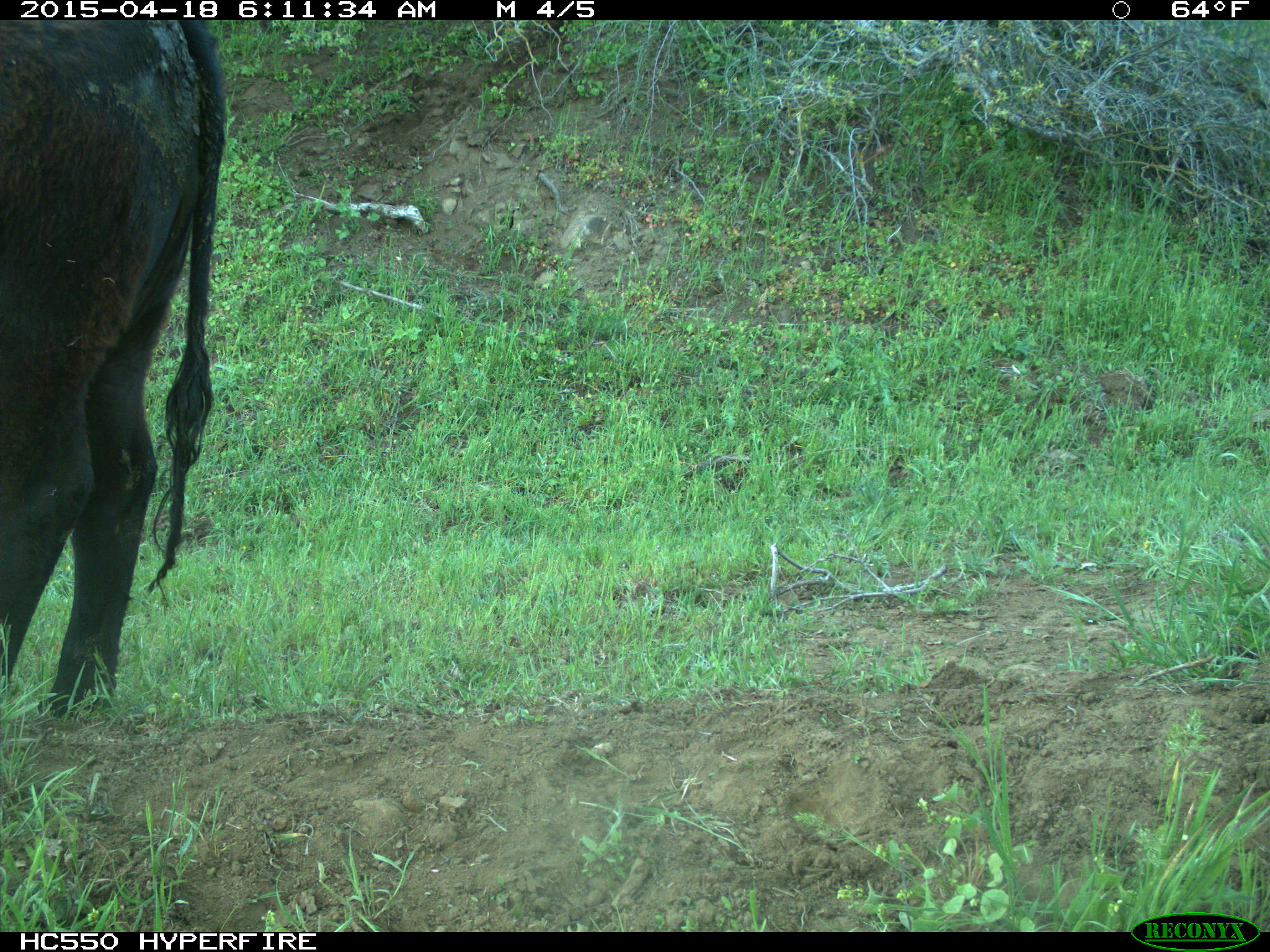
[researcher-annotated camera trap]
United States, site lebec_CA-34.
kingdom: Animalia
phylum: Chordata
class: Mammalia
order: Artiodactyla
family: Bovidae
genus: Bos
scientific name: Bos taurus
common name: domestic cow